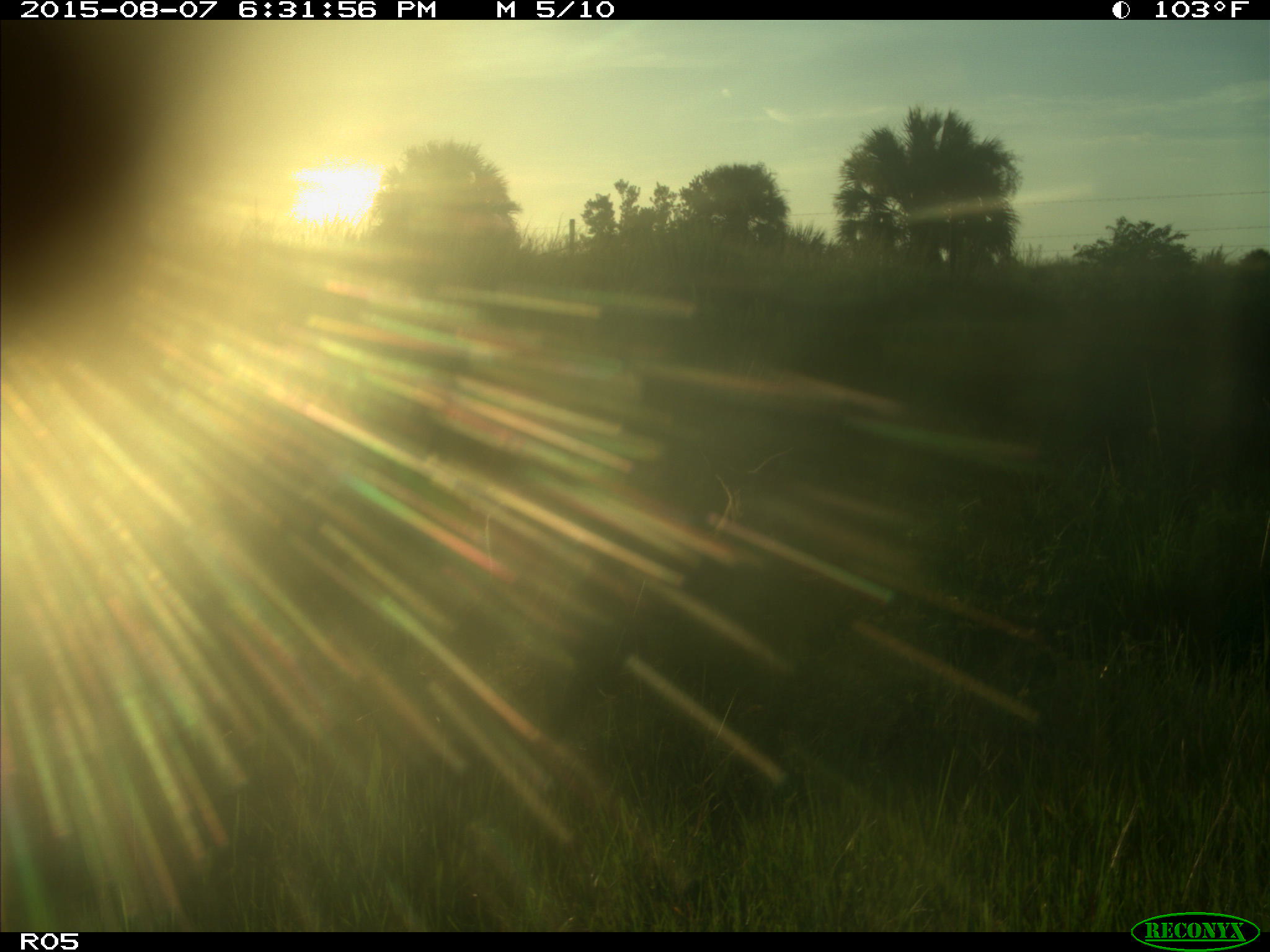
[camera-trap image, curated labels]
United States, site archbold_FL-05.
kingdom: Animalia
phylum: Chordata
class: Mammalia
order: Artiodactyla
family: Cervidae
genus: Odocoileus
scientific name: Odocoileus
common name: deer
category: unidentified deer